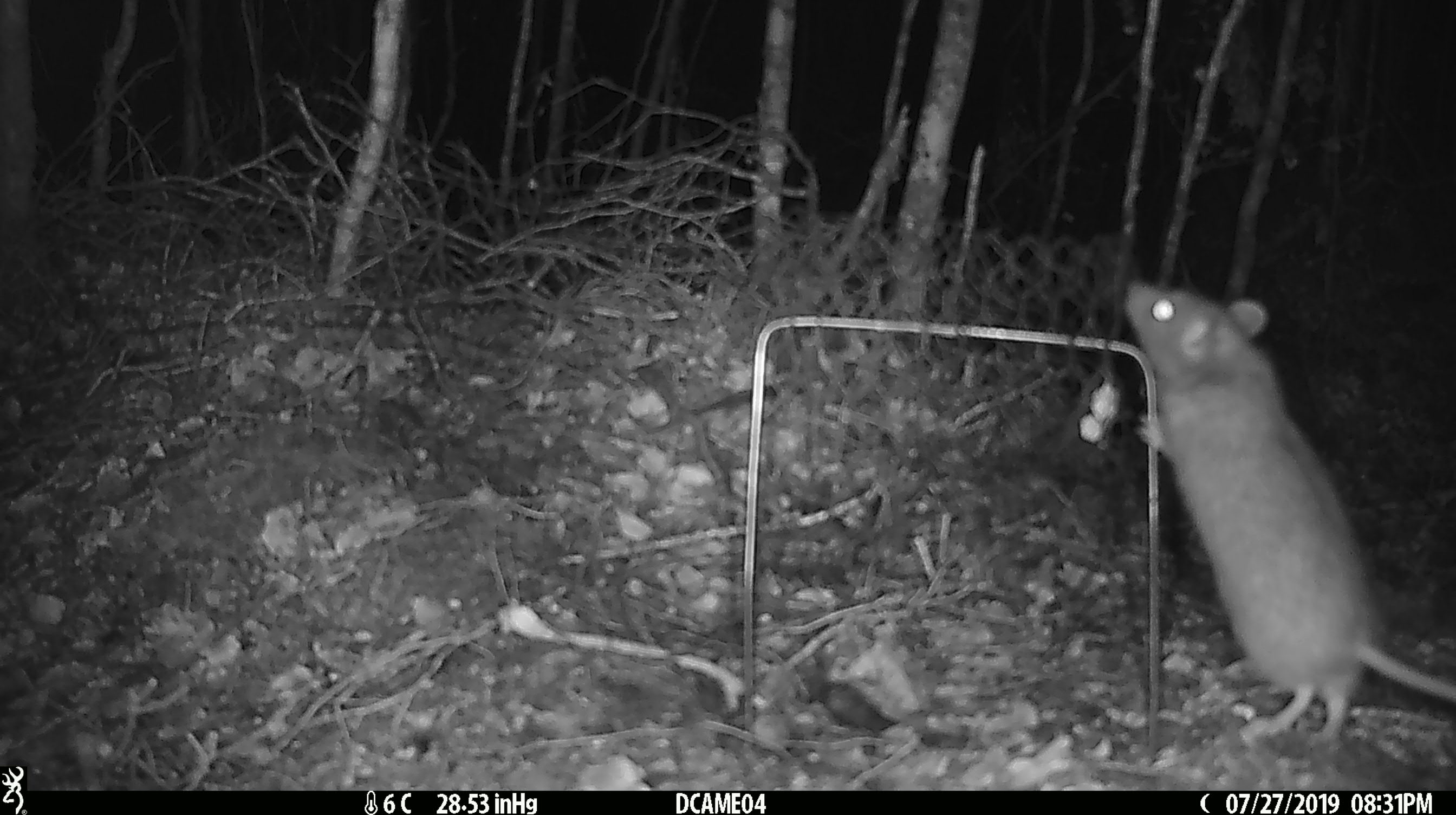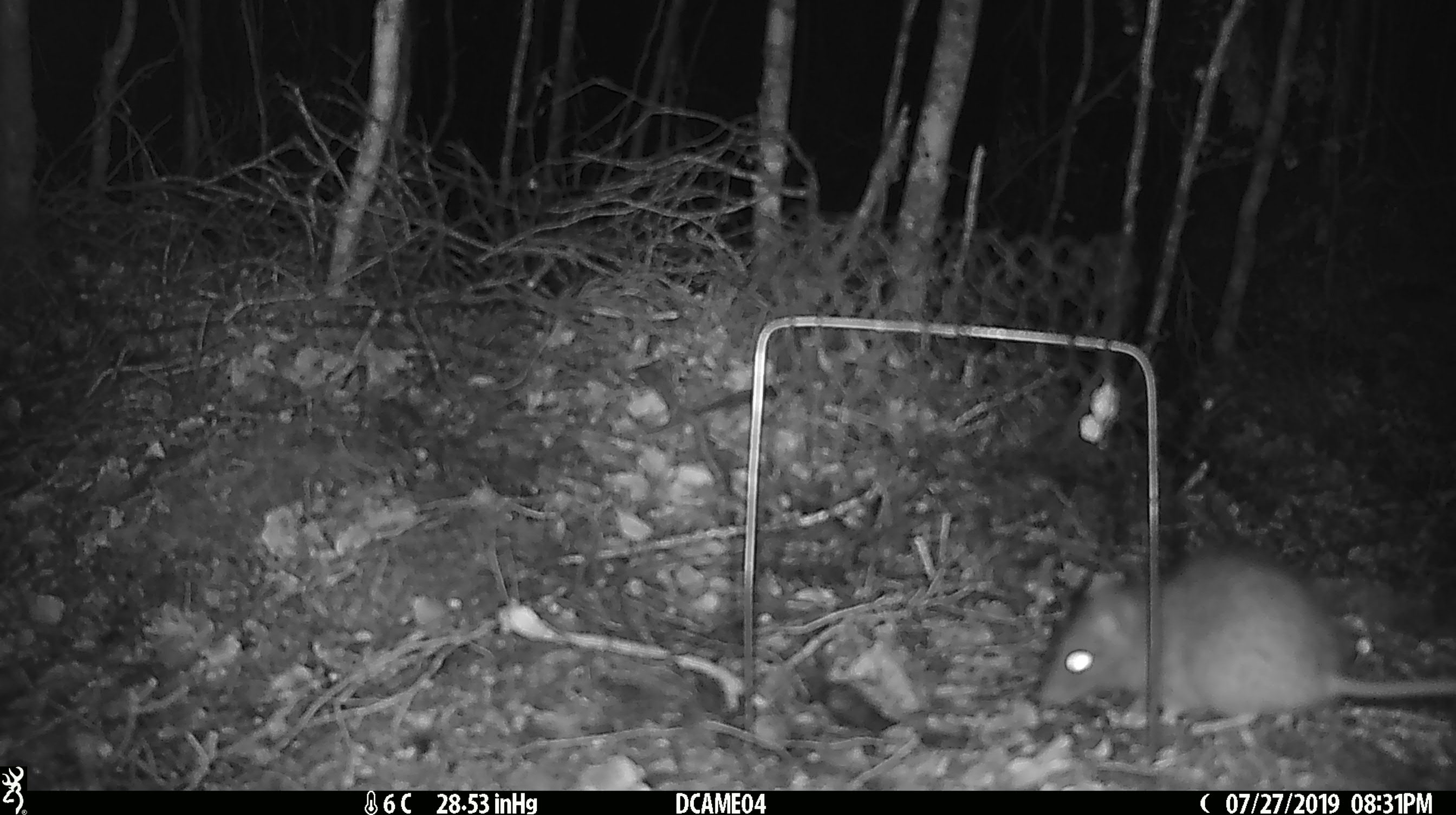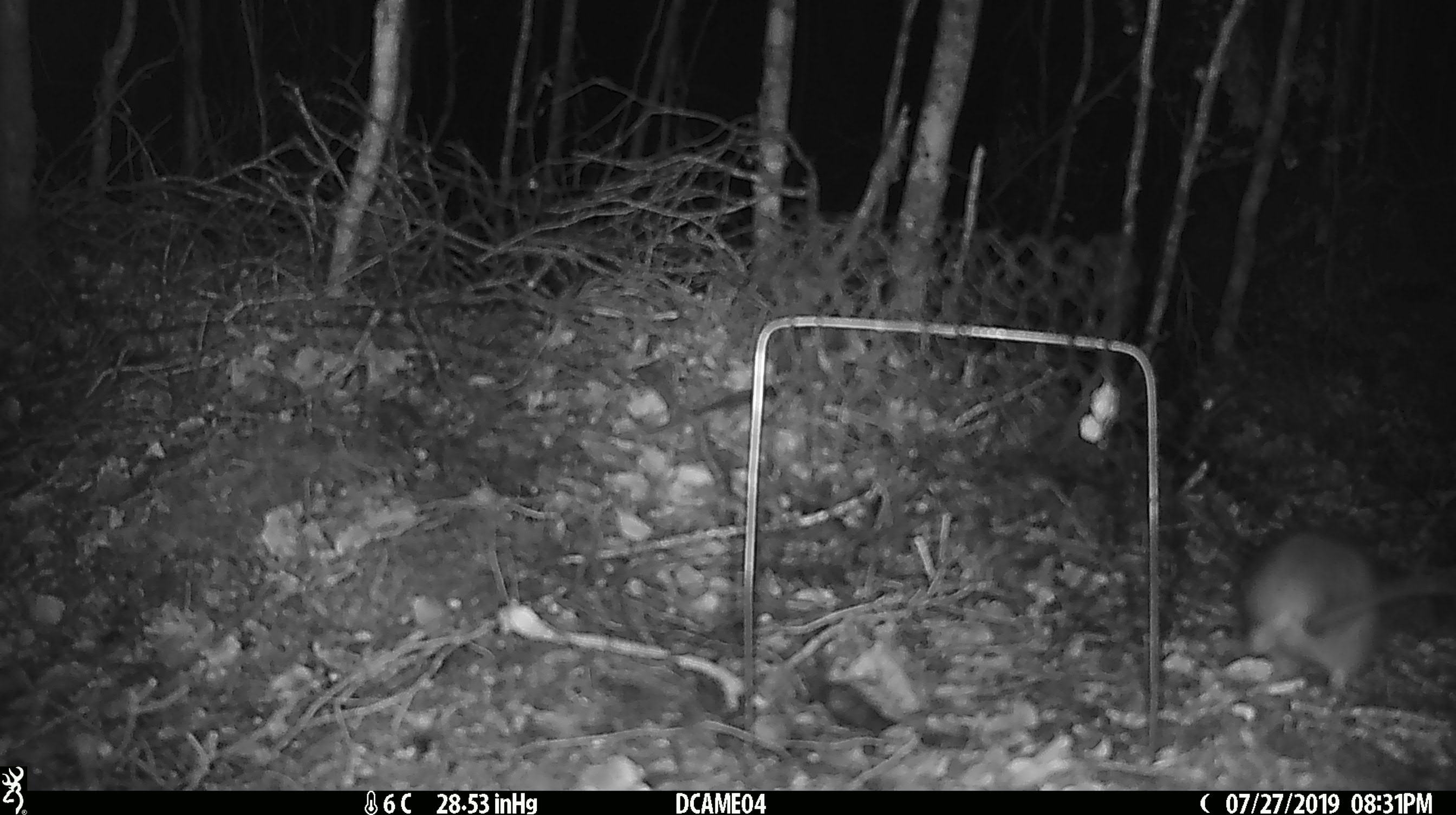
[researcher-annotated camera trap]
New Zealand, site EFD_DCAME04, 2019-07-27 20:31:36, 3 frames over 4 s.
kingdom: Animalia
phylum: Chordata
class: Mammalia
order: Rodentia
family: Muridae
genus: Rattus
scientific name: Rattus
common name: rat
Rat (Rattus).